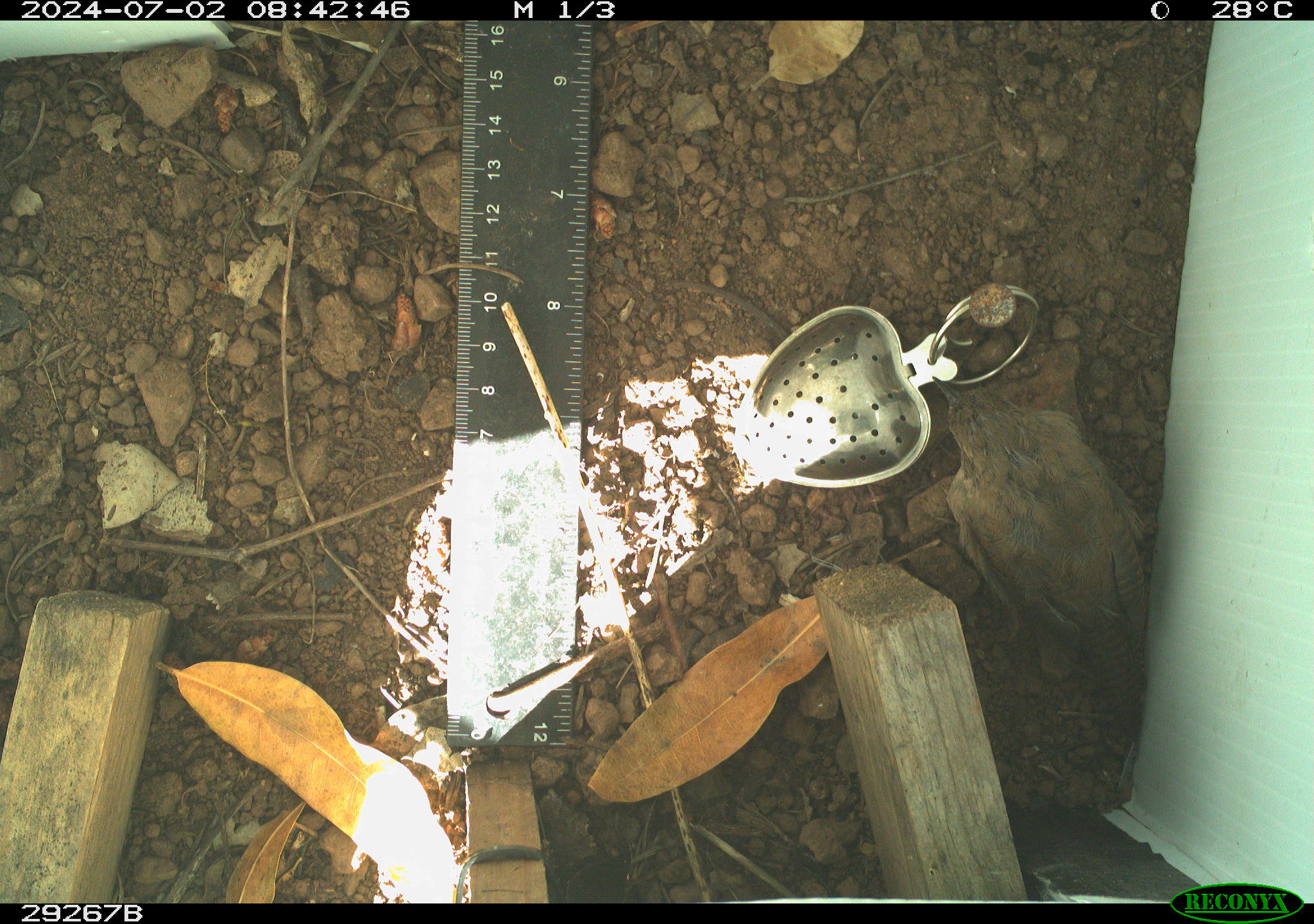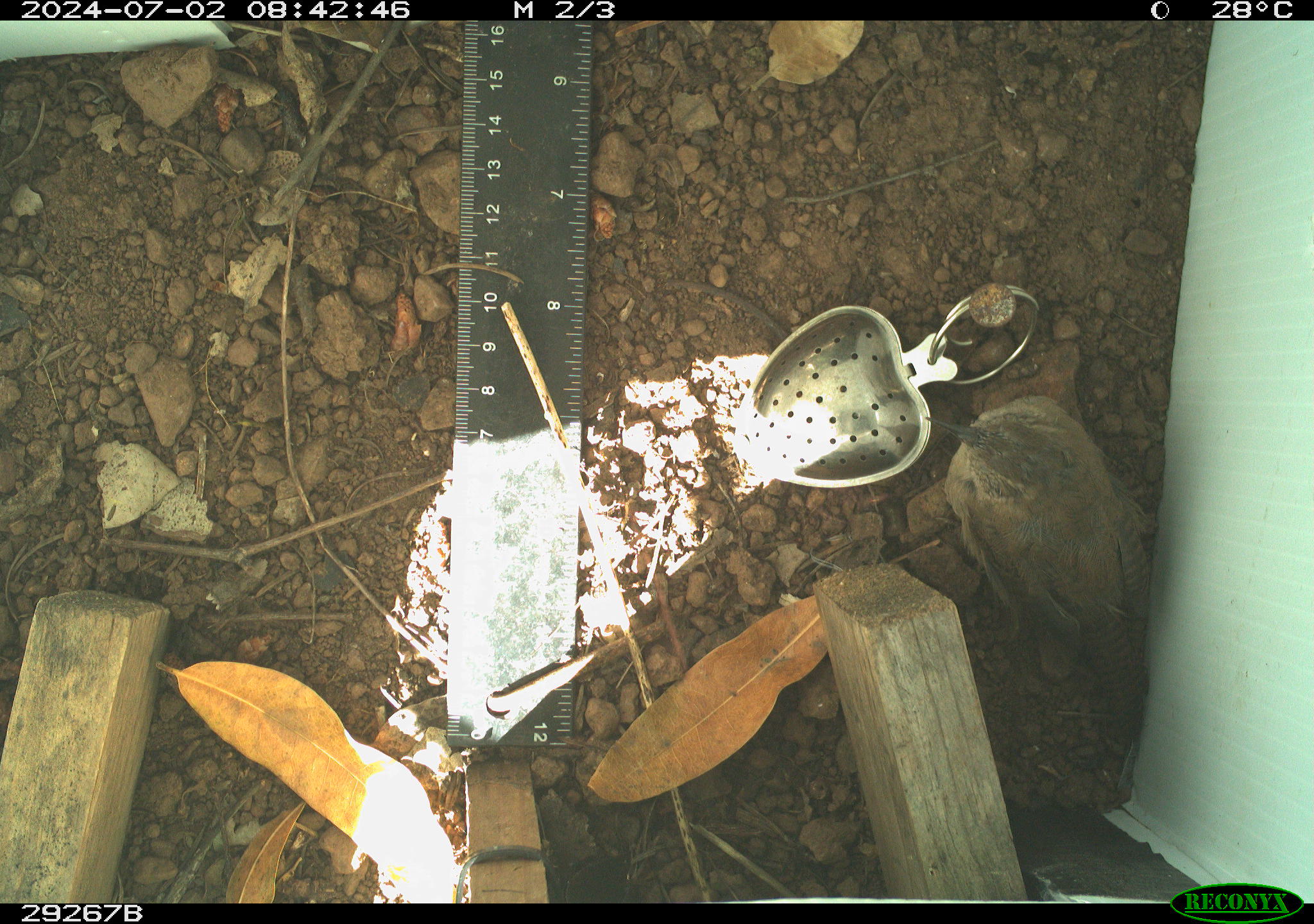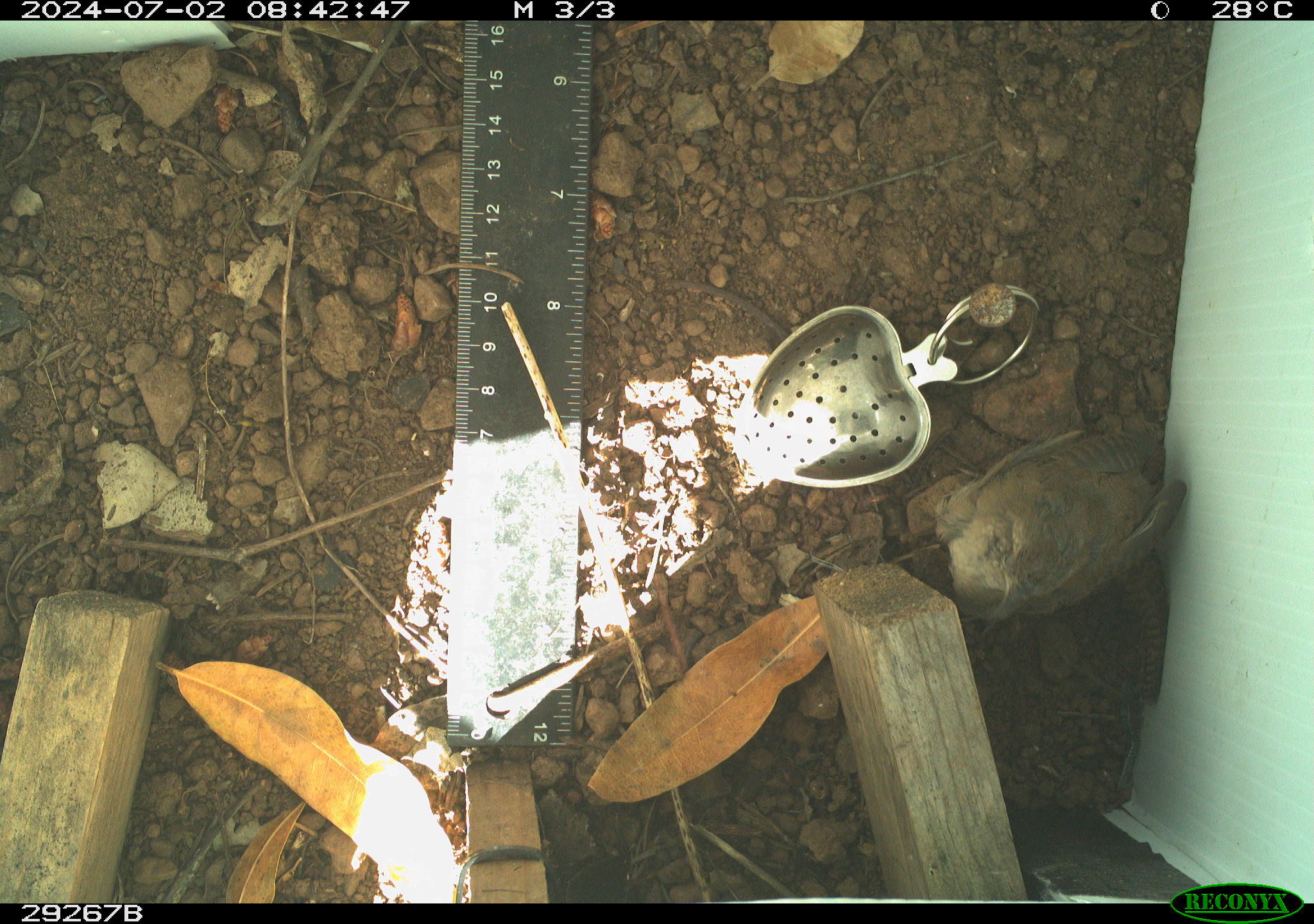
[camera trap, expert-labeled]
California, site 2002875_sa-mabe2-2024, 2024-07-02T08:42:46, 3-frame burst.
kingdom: Animalia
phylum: Chordata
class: Aves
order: Passeriformes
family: Troglodytidae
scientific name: Troglodytidae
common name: wren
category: troglodytidae family